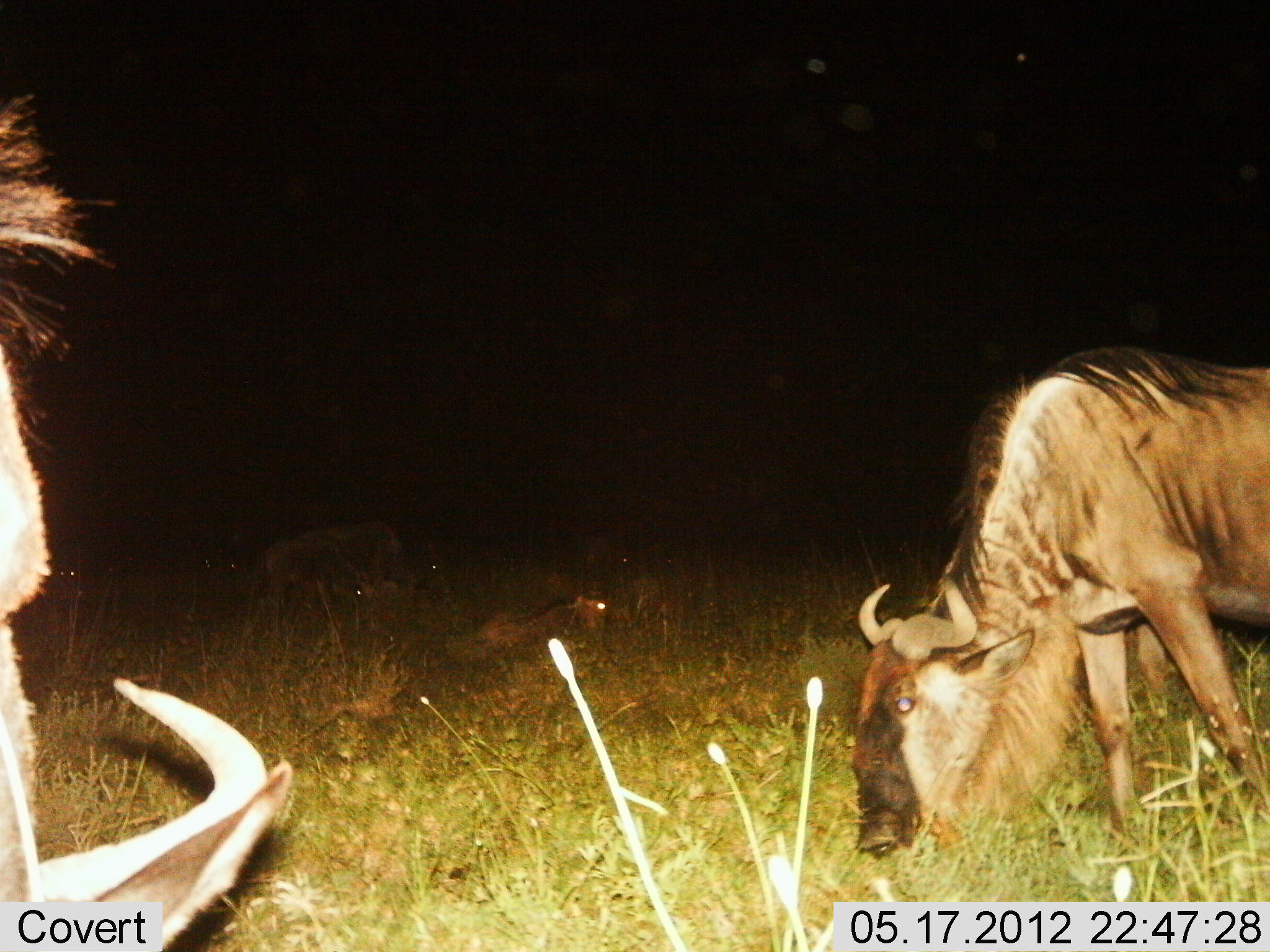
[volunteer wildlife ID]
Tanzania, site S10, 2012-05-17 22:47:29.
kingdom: Animalia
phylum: Chordata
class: Mammalia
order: Artiodactyla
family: Bovidae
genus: Connochaetes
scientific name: Connochaetes taurinus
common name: blue wildebeest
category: wildebeest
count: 3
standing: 40%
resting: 40%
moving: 0%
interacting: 0%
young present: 10%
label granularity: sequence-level